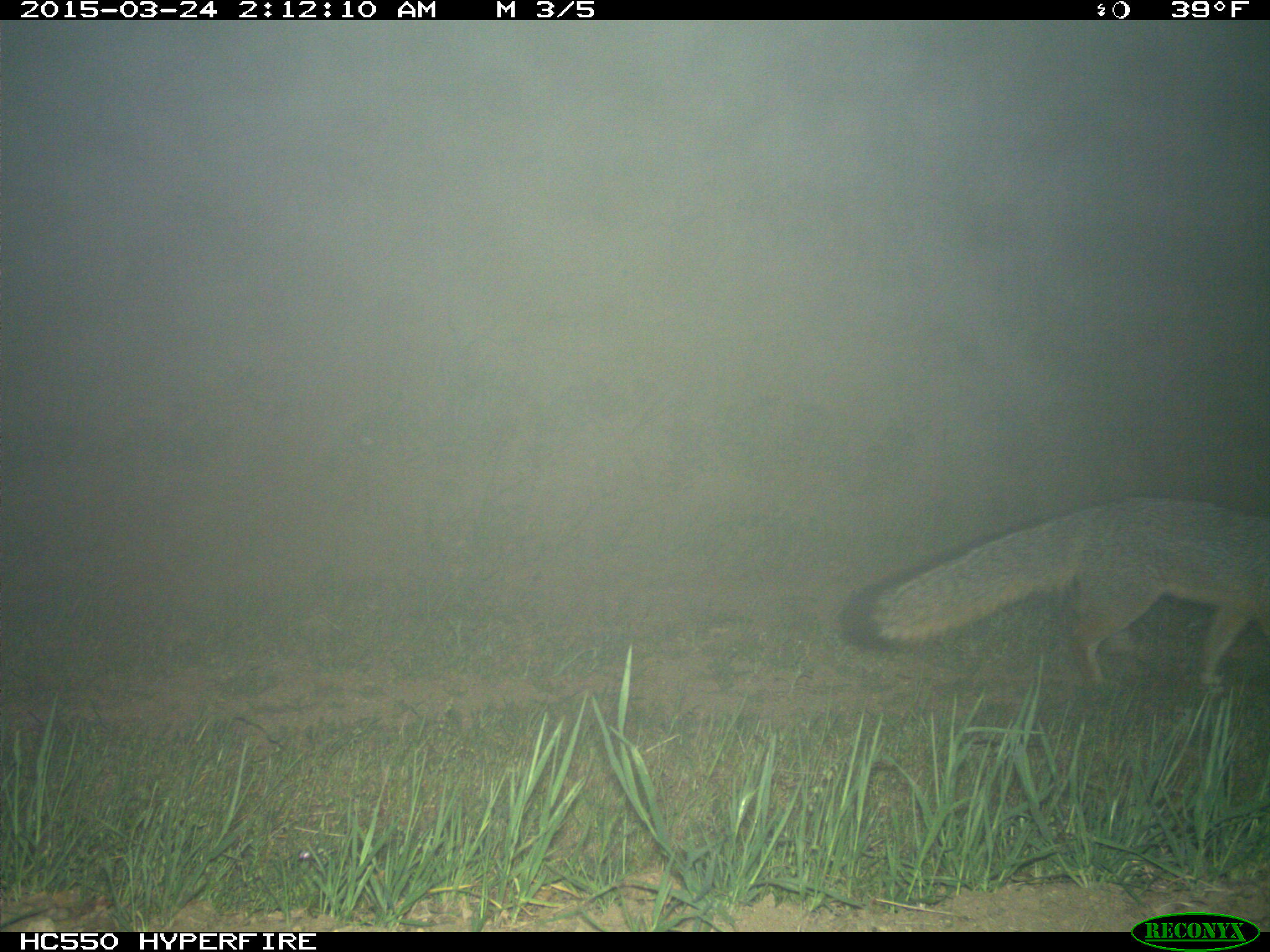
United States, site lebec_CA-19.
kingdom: Animalia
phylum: Chordata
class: Mammalia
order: Carnivora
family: Canidae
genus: Urocyon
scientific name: Urocyon cinereoargenteus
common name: gray fox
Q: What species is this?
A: Urocyon cinereoargenteus (gray fox).